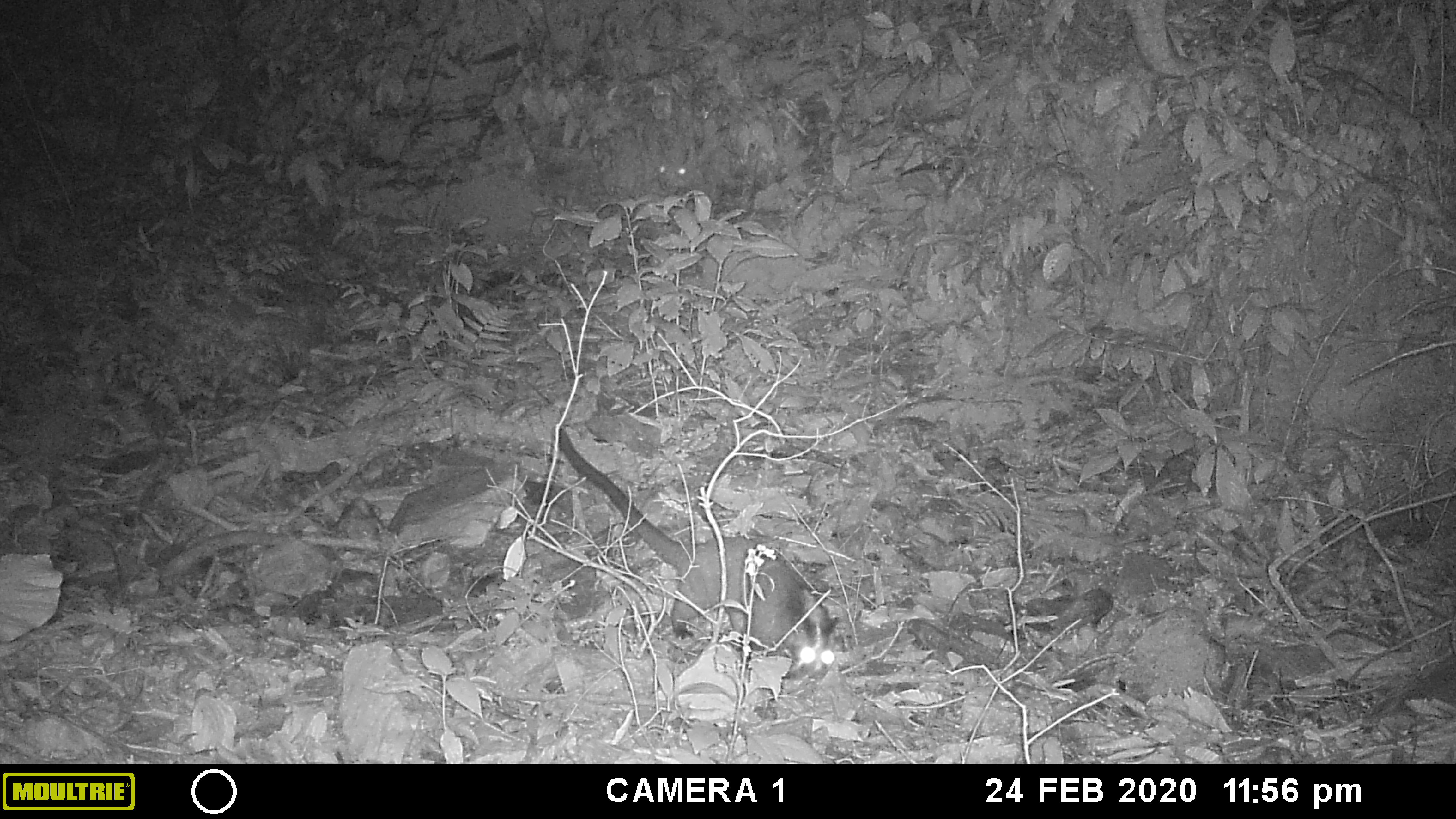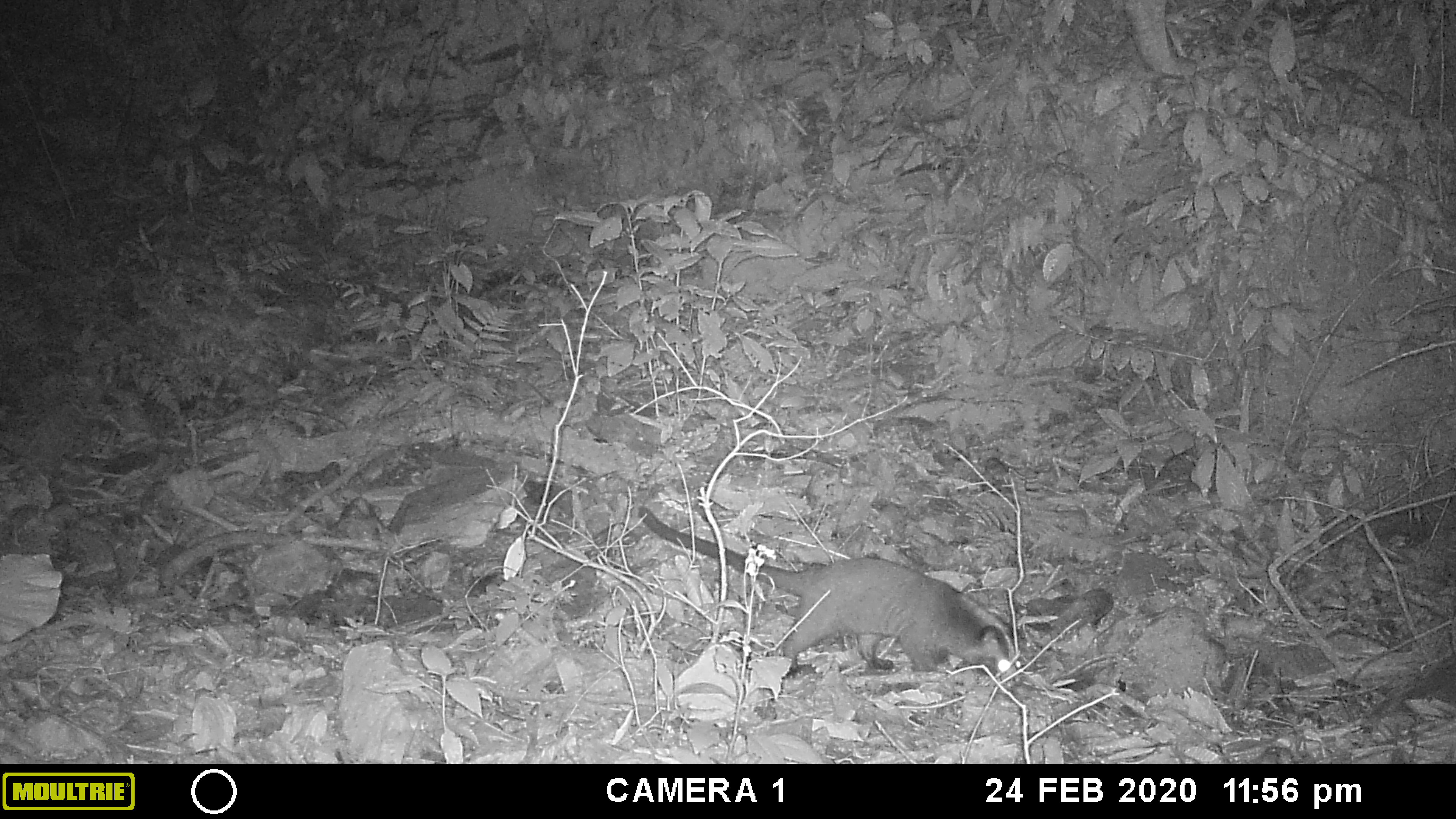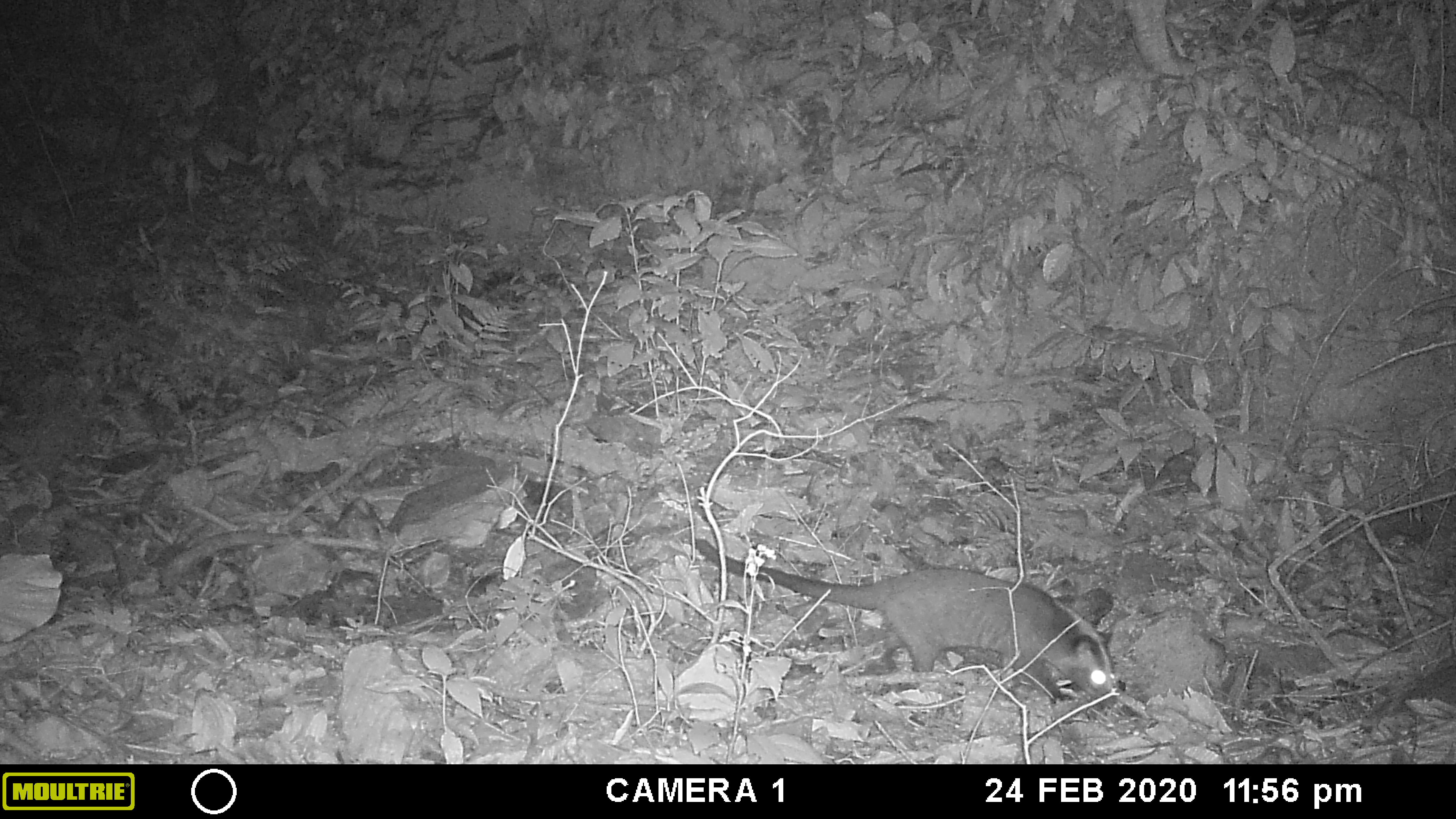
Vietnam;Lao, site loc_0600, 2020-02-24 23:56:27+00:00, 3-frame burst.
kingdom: Animalia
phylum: Chordata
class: Mammalia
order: Carnivora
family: Viverridae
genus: Paguma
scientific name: Paguma larvata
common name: masked palm civet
Masked palm civet (Paguma larvata). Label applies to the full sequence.